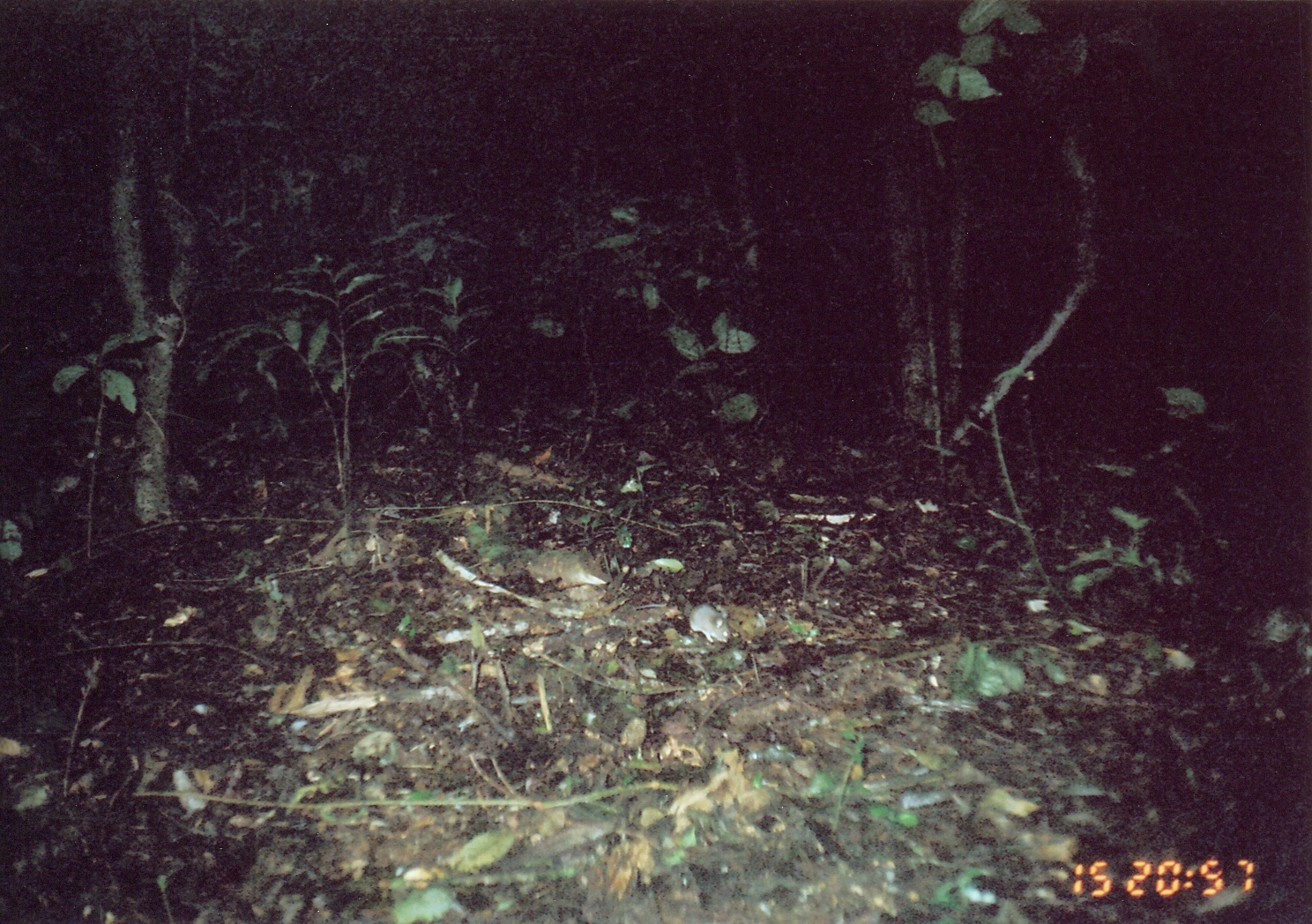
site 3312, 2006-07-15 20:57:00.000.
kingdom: Animalia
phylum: Chordata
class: Mammalia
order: Rodentia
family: Muridae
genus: Rattus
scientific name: Rattus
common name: rodent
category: unknown rat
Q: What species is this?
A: Unknown rat (rodent) (Rattus).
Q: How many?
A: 1.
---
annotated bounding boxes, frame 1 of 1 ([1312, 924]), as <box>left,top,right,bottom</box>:
unknown rat: <box>689,603,730,643</box>